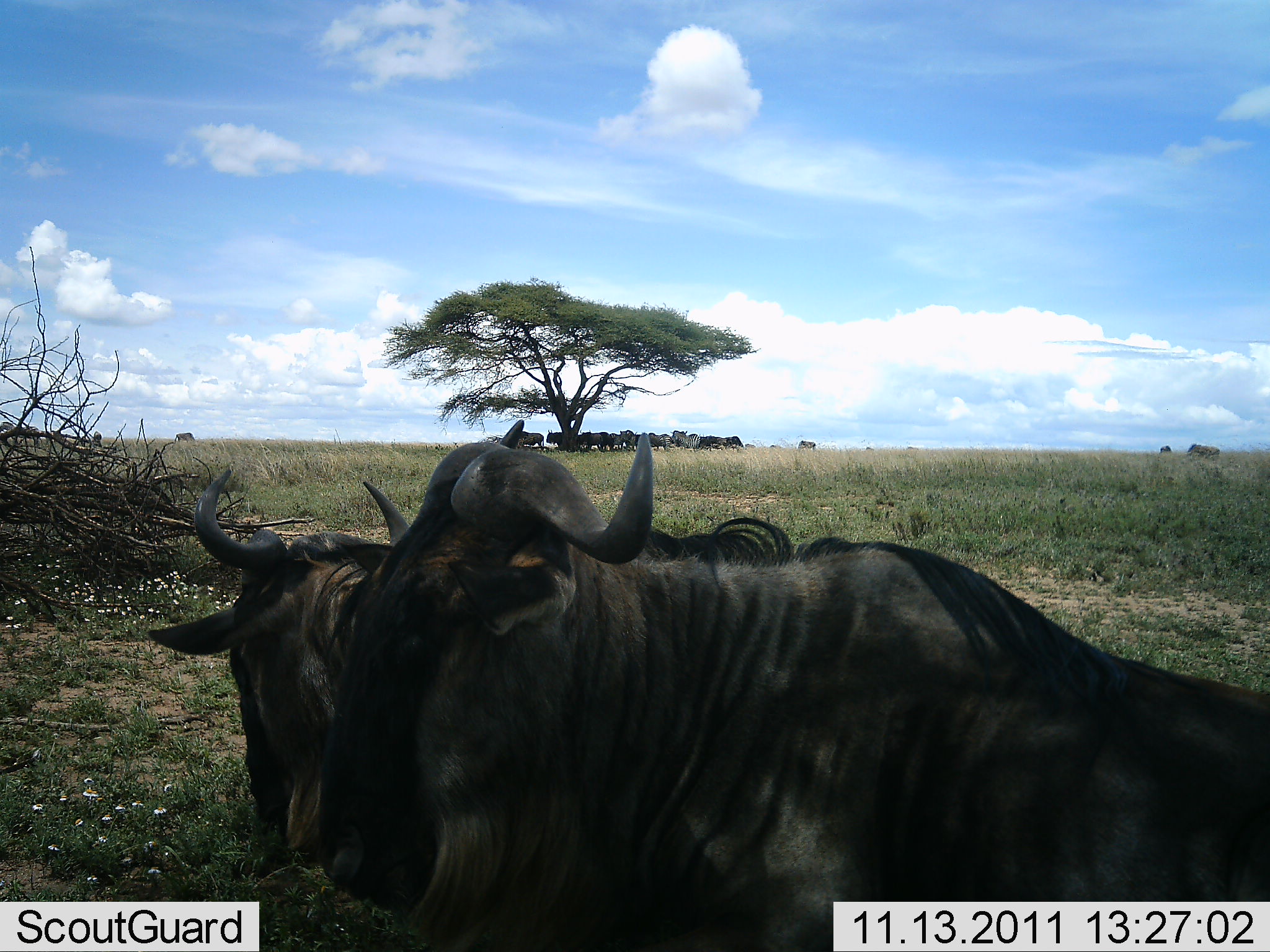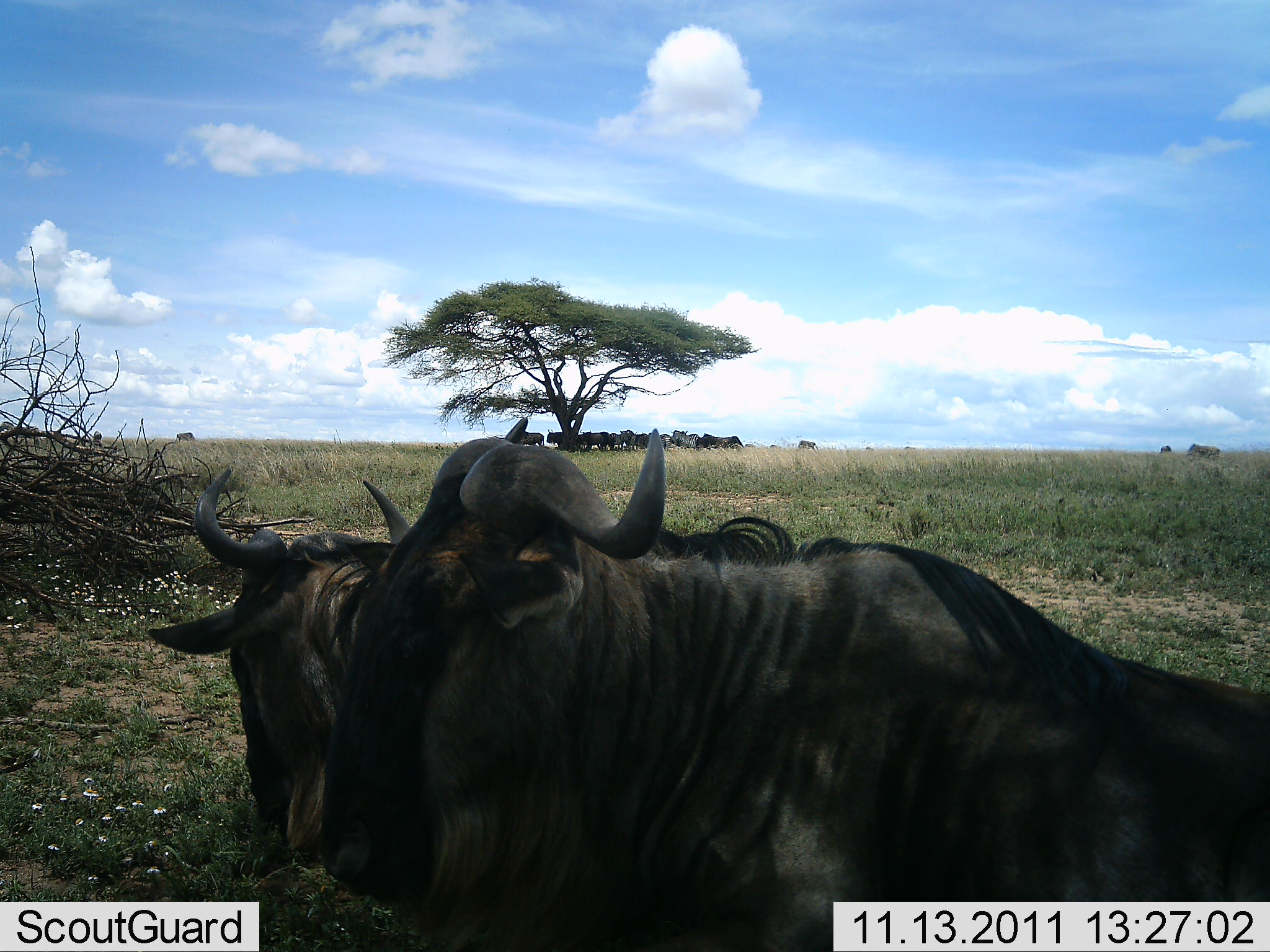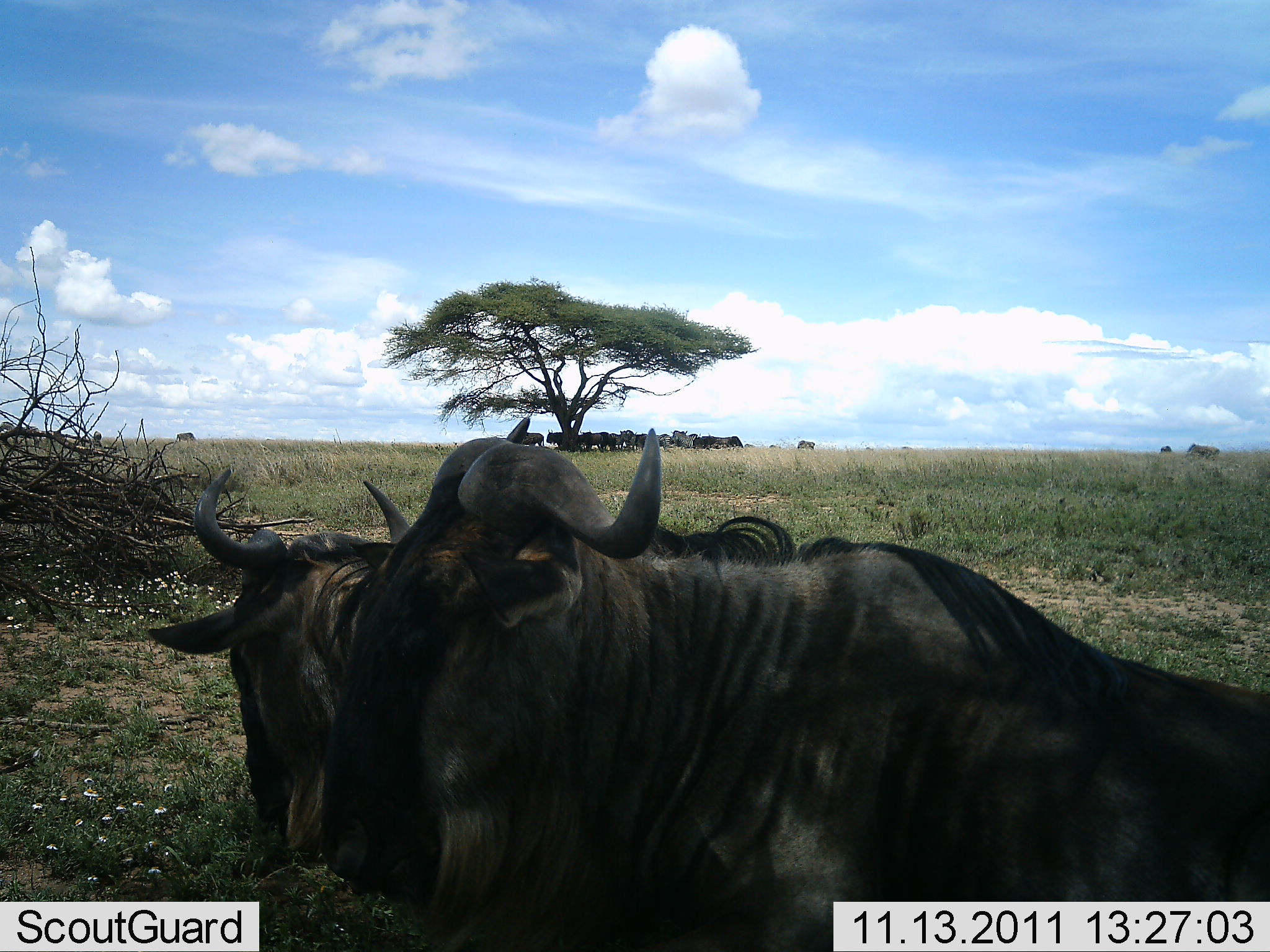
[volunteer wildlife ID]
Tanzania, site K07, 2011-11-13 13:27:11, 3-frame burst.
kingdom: Animalia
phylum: Chordata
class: Mammalia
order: Artiodactyla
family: Bovidae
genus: Connochaetes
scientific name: Connochaetes taurinus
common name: blue wildebeest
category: wildebeest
Wildebeest (blue wildebeest) (Connochaetes taurinus), count 11-50. Behavior (volunteer vote fractions): standing 62%, resting 75%, moving 0%, interacting 0%. Young present (vote fraction): 0%. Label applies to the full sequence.